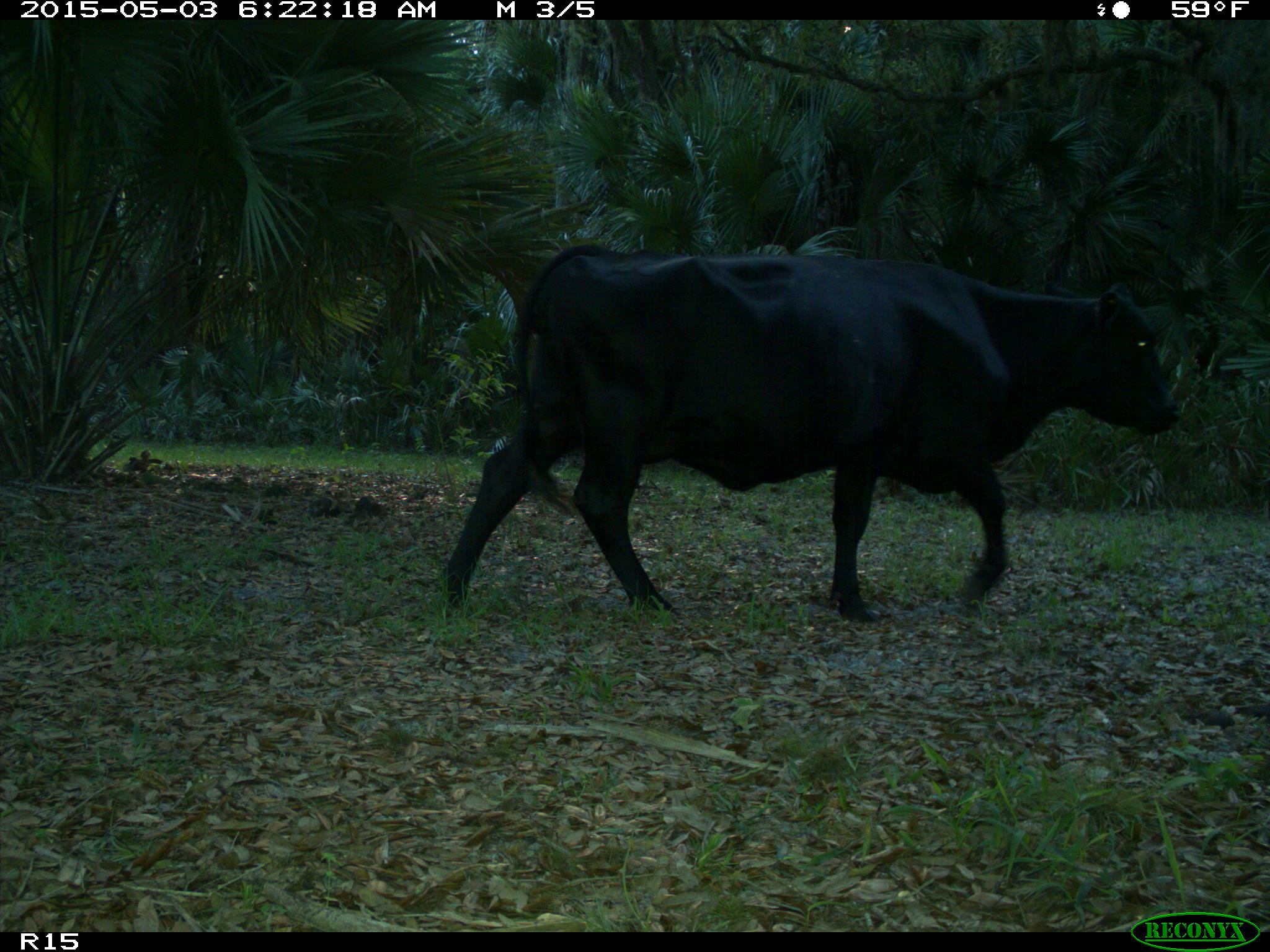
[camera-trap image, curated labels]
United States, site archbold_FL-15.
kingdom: Animalia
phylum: Chordata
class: Mammalia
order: Artiodactyla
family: Bovidae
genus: Bos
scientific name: Bos taurus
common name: domestic cow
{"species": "Bos taurus (domestic cow)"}